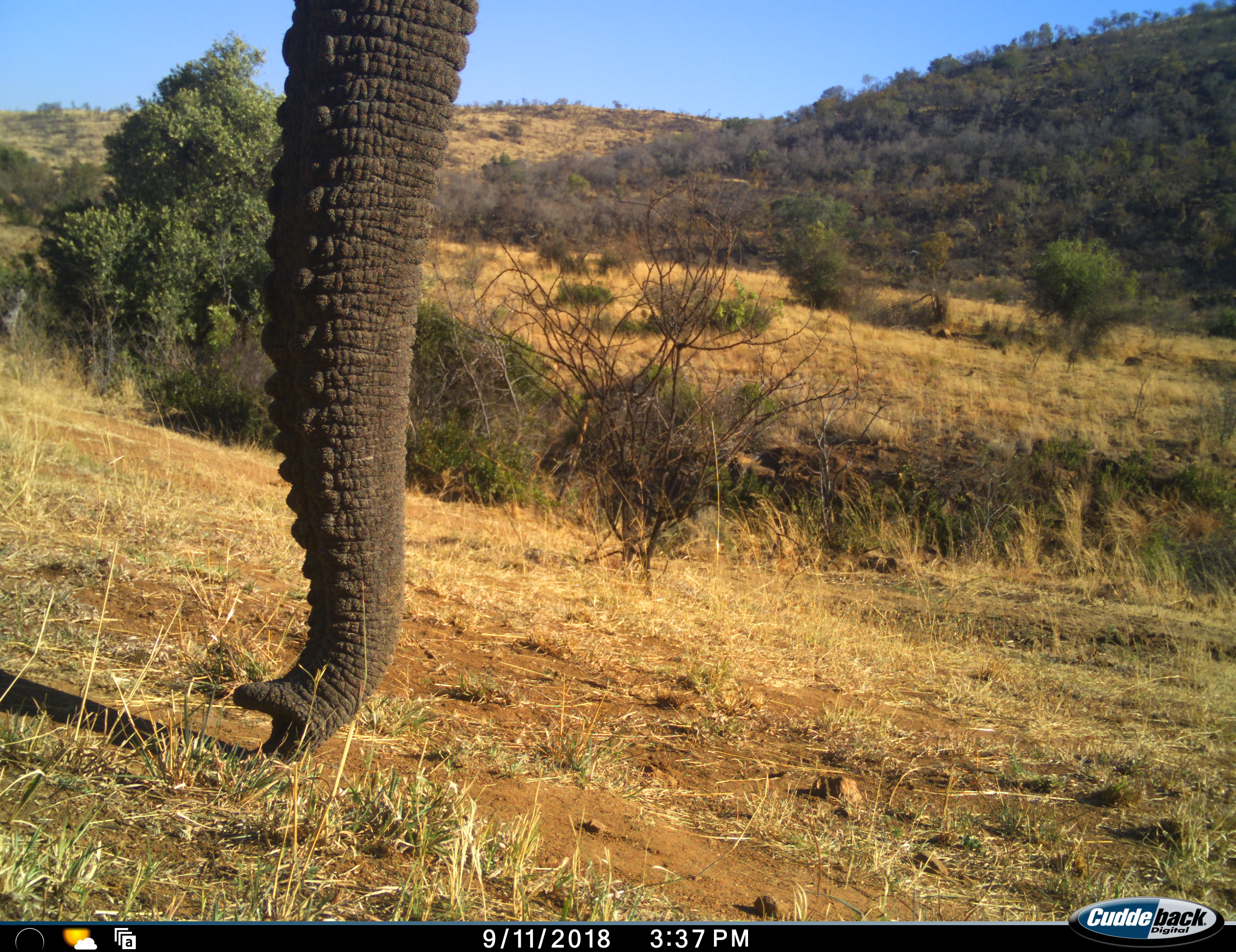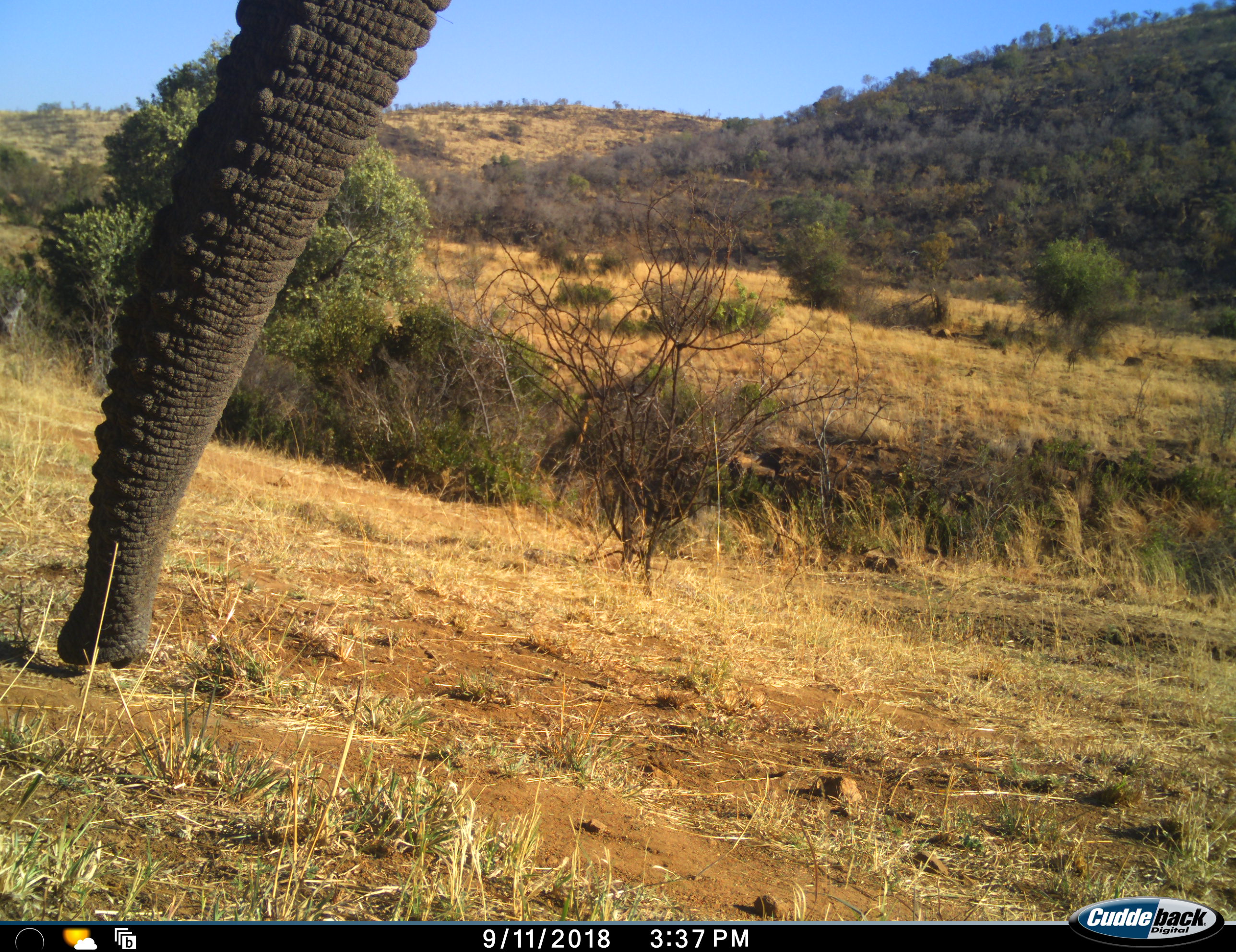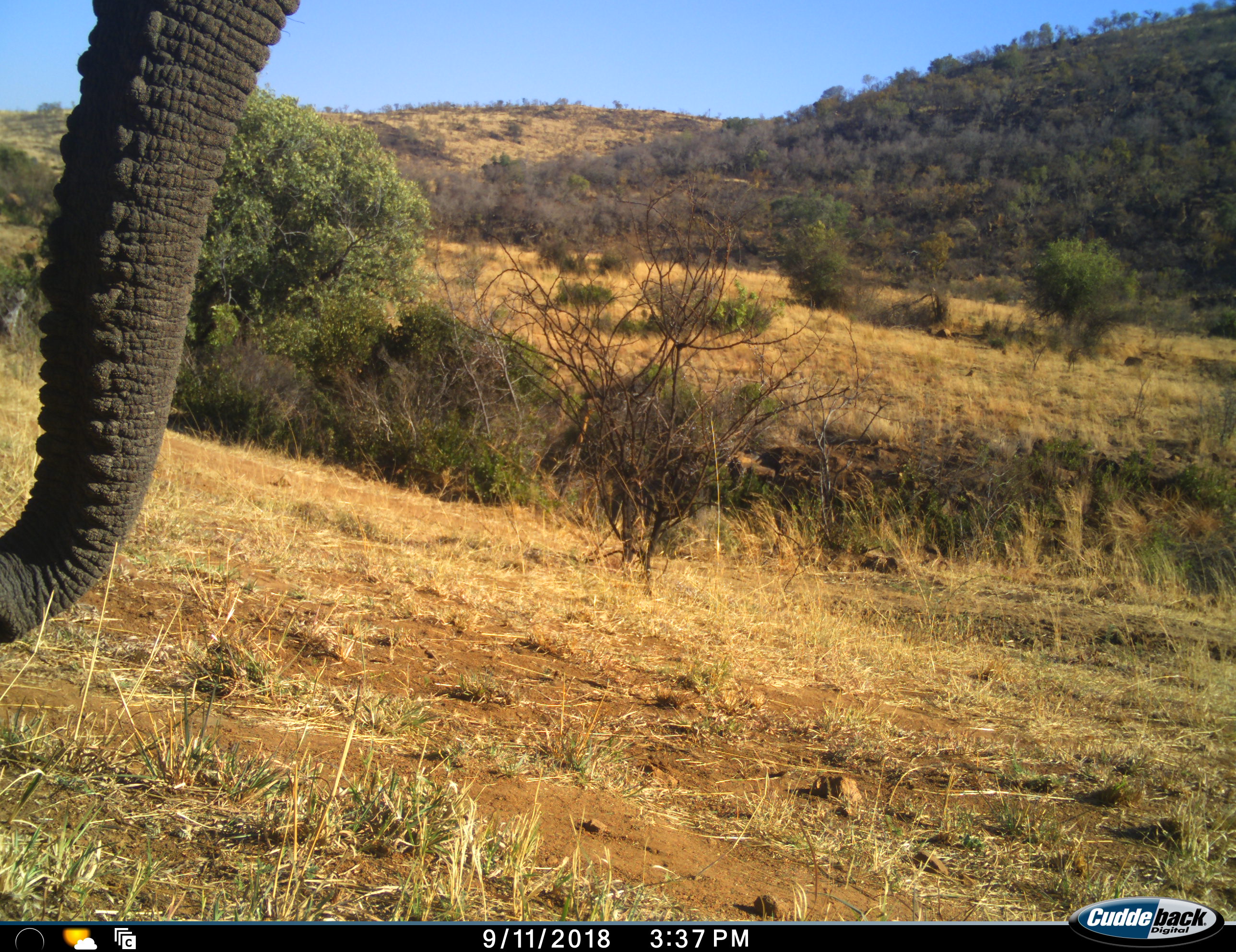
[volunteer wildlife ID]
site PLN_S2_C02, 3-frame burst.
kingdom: Animalia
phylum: Chordata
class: Mammalia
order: Proboscidea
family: Elephantidae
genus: Loxodonta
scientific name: Loxodonta africana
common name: african bush elephant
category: elephant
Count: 1.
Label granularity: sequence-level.